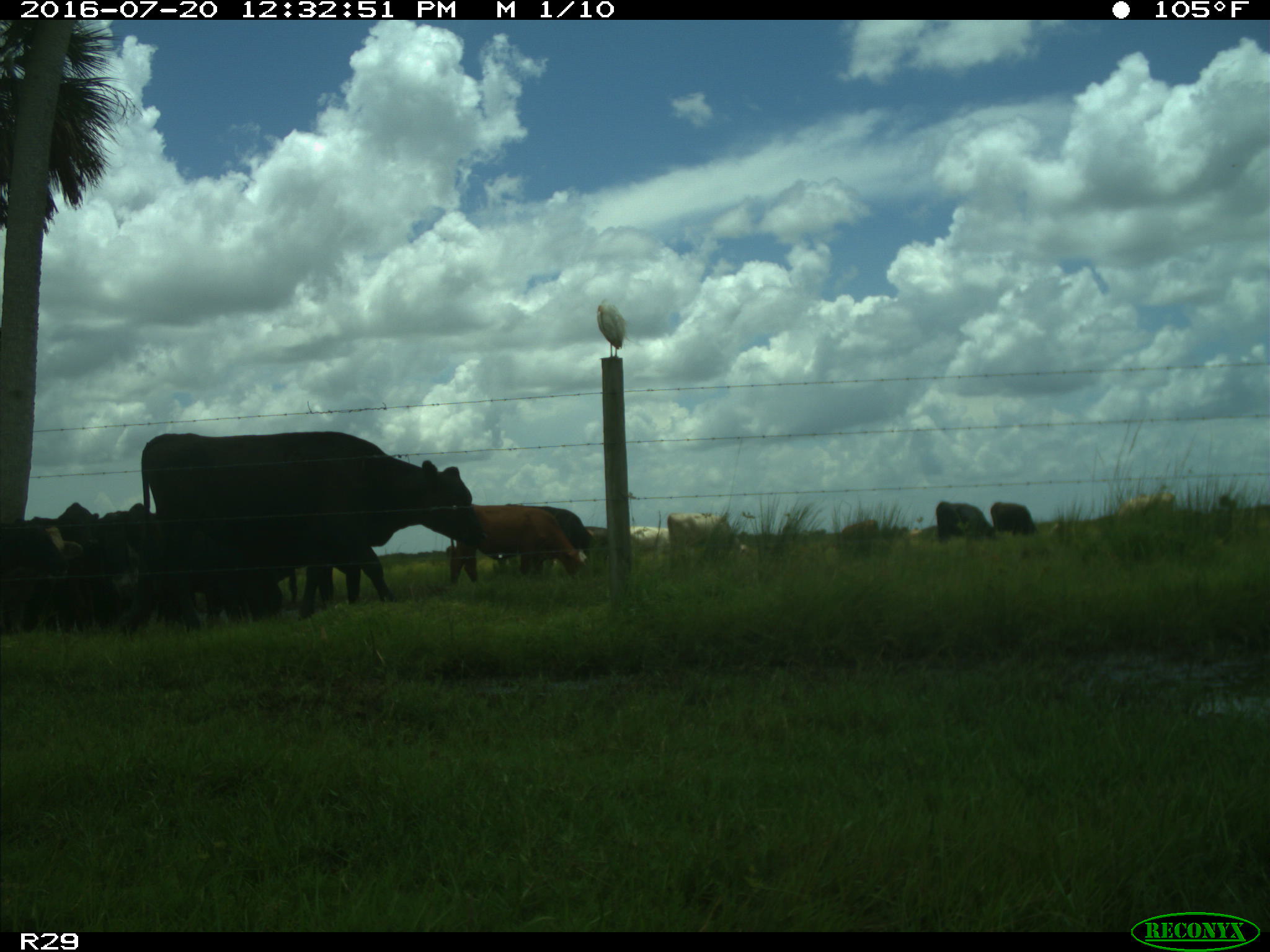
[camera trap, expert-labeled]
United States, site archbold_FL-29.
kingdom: Animalia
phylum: Chordata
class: Mammalia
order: Artiodactyla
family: Bovidae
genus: Bos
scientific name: Bos taurus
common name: domestic cow